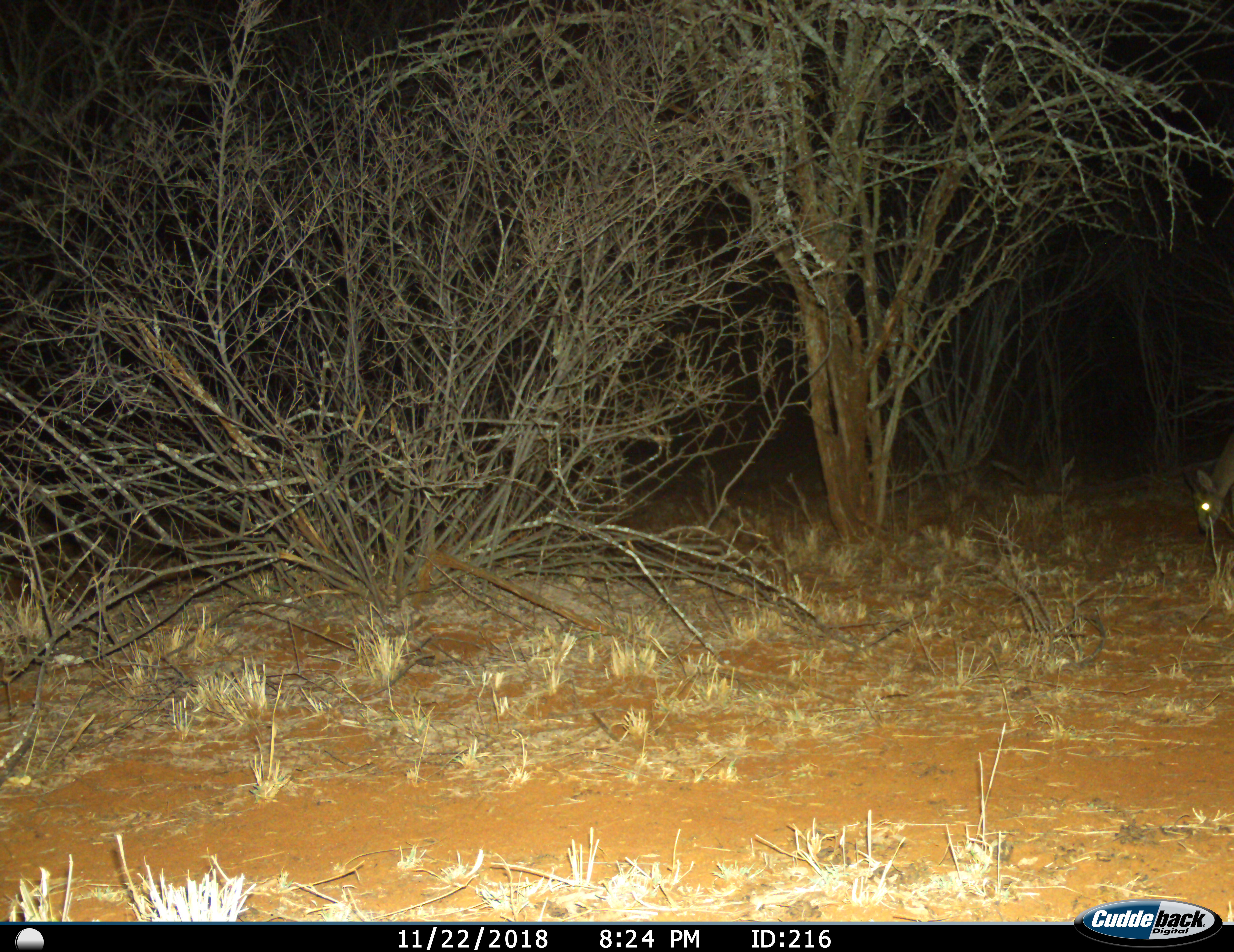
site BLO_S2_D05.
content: unidentified animal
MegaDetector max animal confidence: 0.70